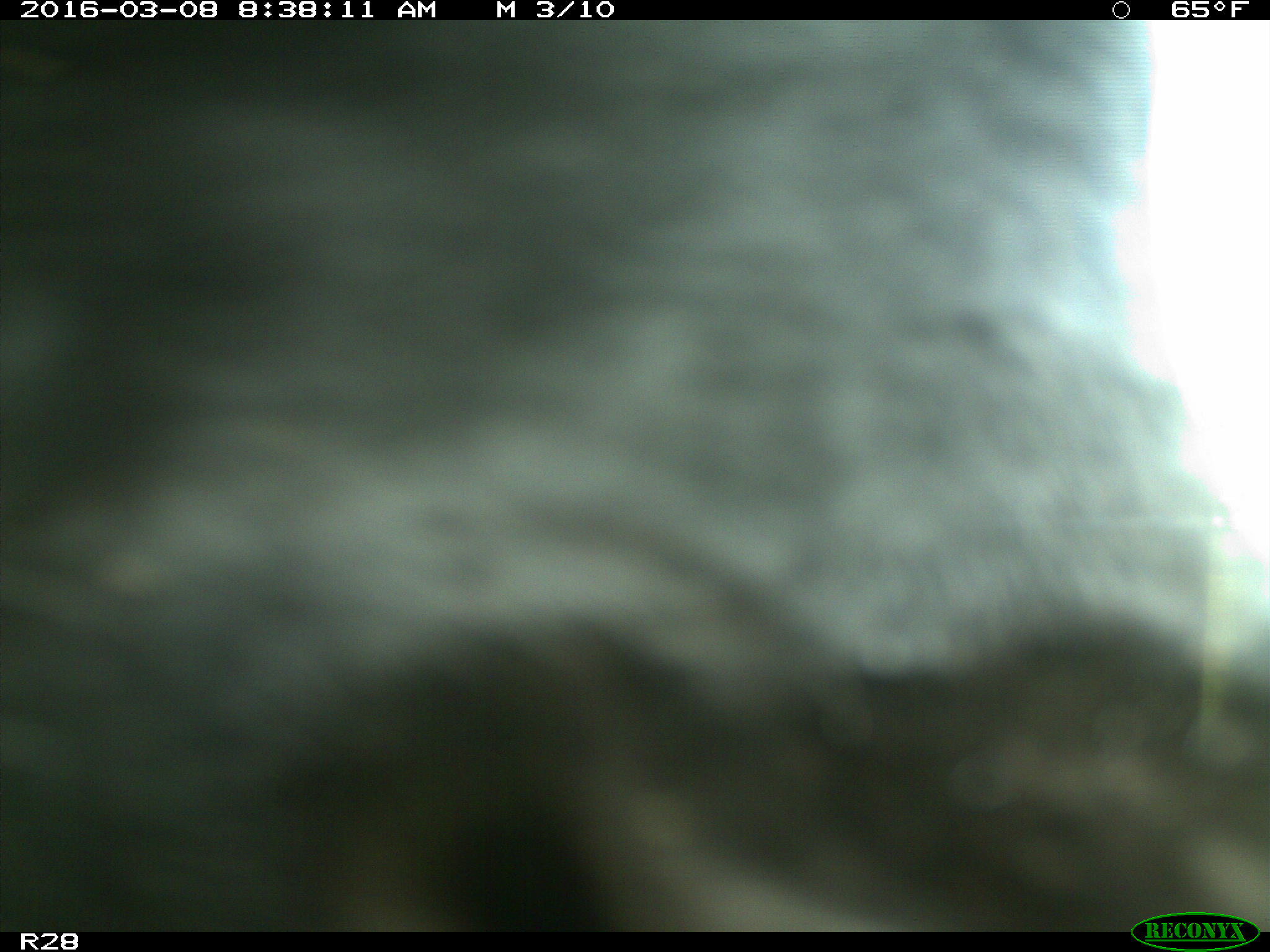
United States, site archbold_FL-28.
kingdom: Animalia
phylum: Chordata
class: Mammalia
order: Artiodactyla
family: Bovidae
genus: Bos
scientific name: Bos taurus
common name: domestic cow